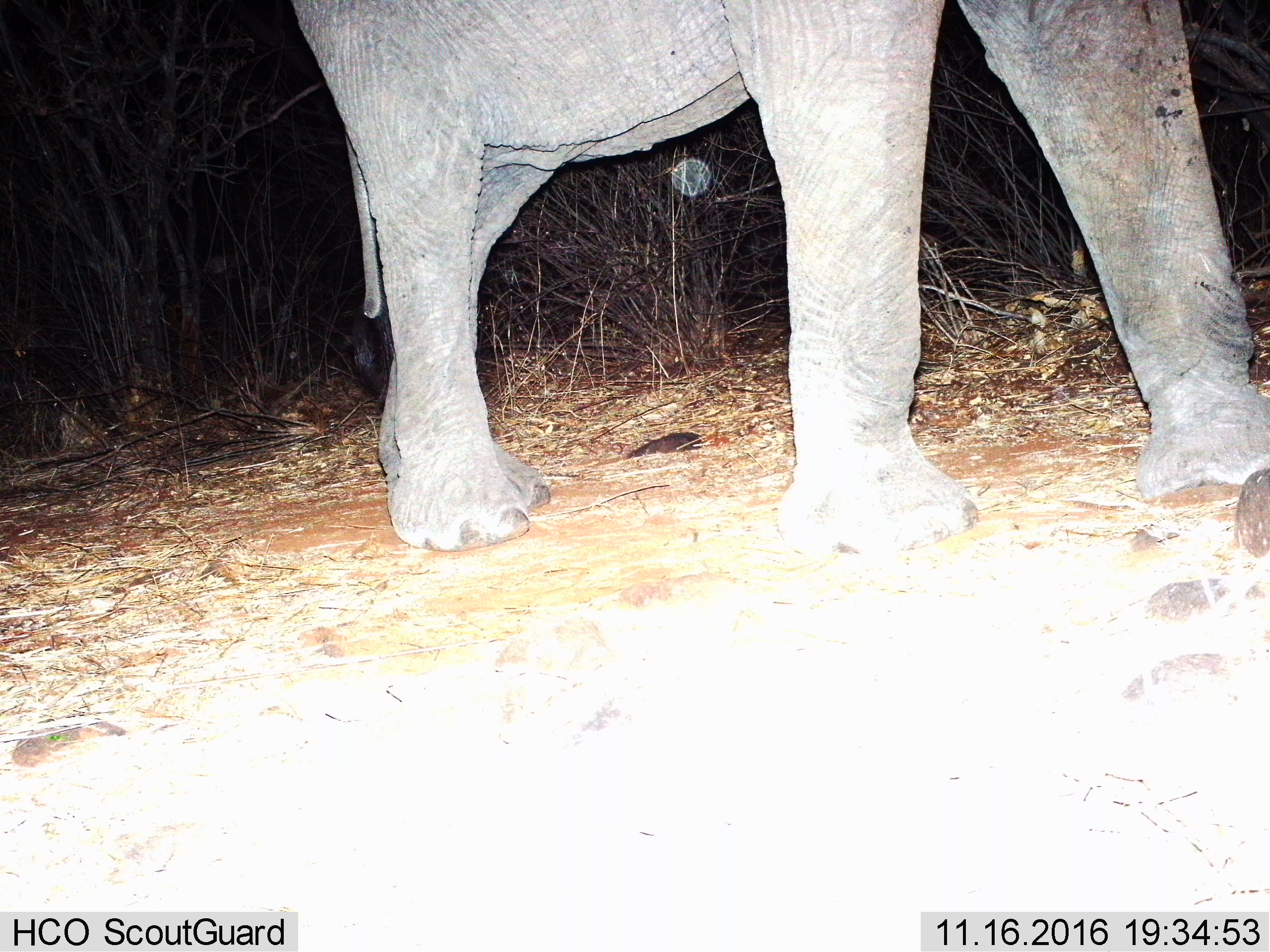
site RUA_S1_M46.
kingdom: Animalia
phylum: Chordata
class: Mammalia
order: Proboscidea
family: Elephantidae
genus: Loxodonta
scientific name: Loxodonta africana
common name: african bush elephant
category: elephant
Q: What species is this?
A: Elephant (african bush elephant) (Loxodonta africana).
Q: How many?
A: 1.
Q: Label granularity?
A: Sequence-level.